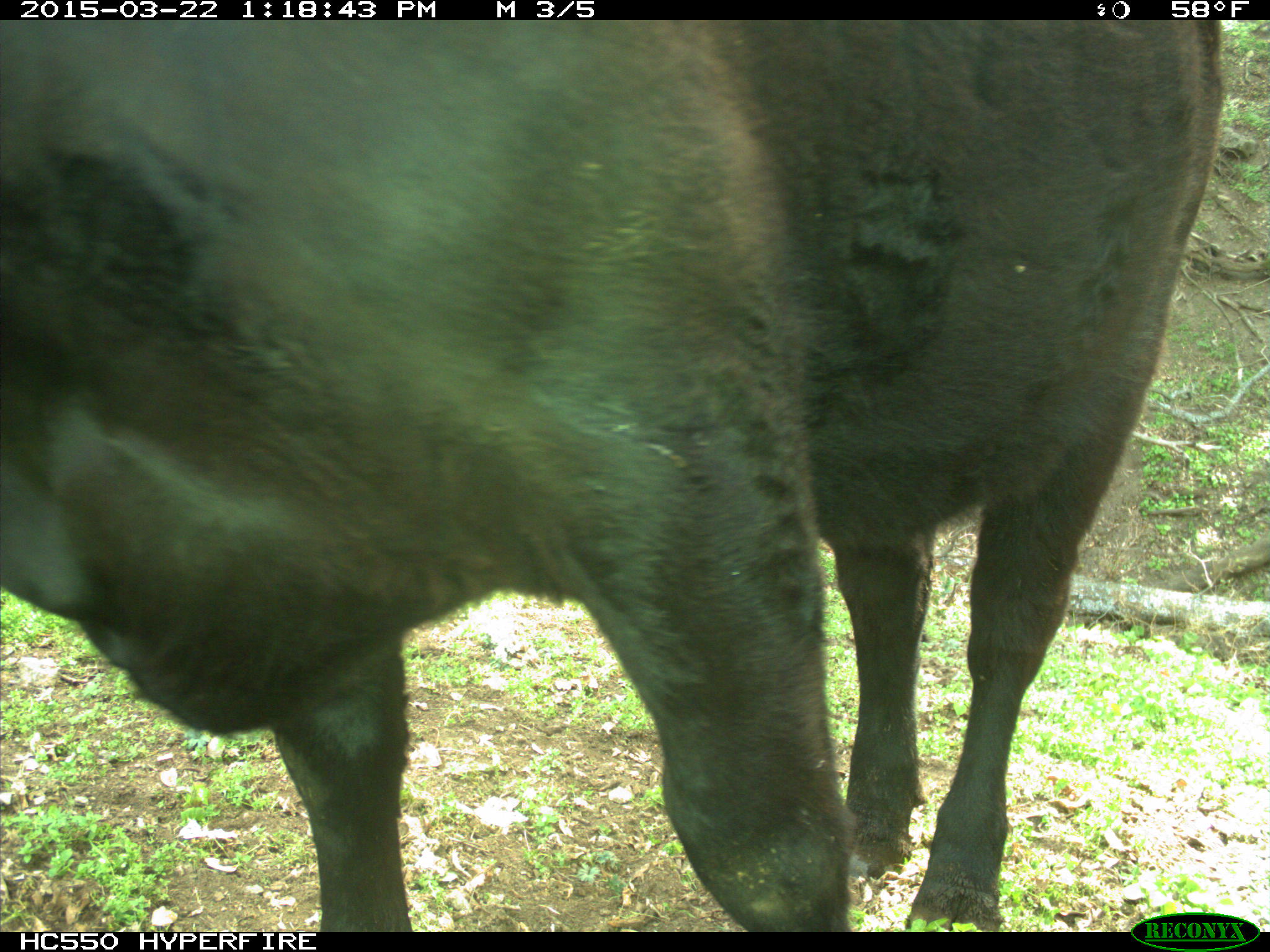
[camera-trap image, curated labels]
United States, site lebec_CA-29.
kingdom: Animalia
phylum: Chordata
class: Mammalia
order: Artiodactyla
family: Bovidae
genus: Bos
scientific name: Bos taurus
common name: domestic cow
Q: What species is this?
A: Bos taurus (domestic cow).